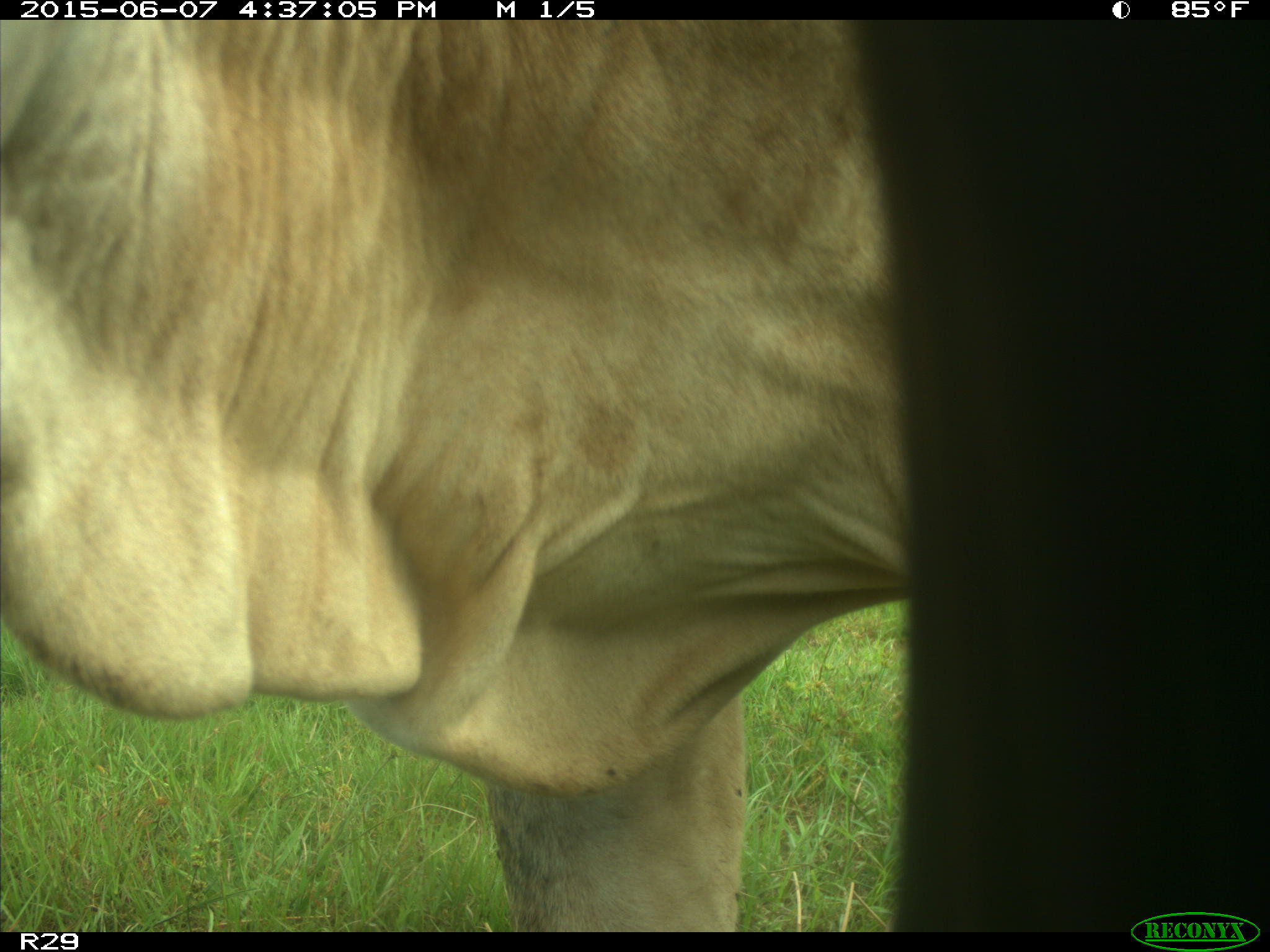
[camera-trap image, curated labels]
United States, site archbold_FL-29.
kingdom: Animalia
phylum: Chordata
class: Mammalia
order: Artiodactyla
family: Bovidae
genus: Bos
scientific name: Bos taurus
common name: domestic cow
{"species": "Bos taurus (domestic cow)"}